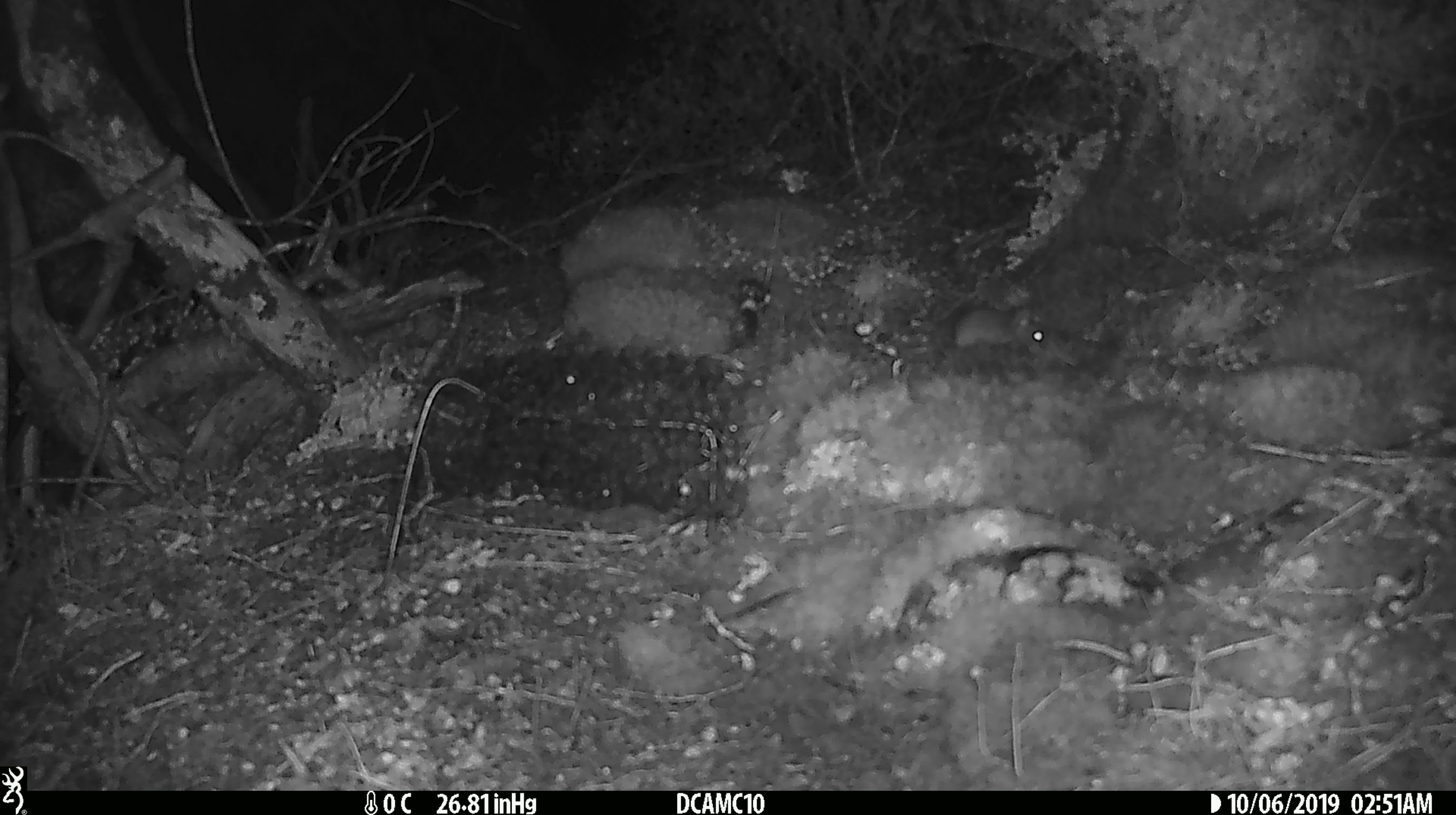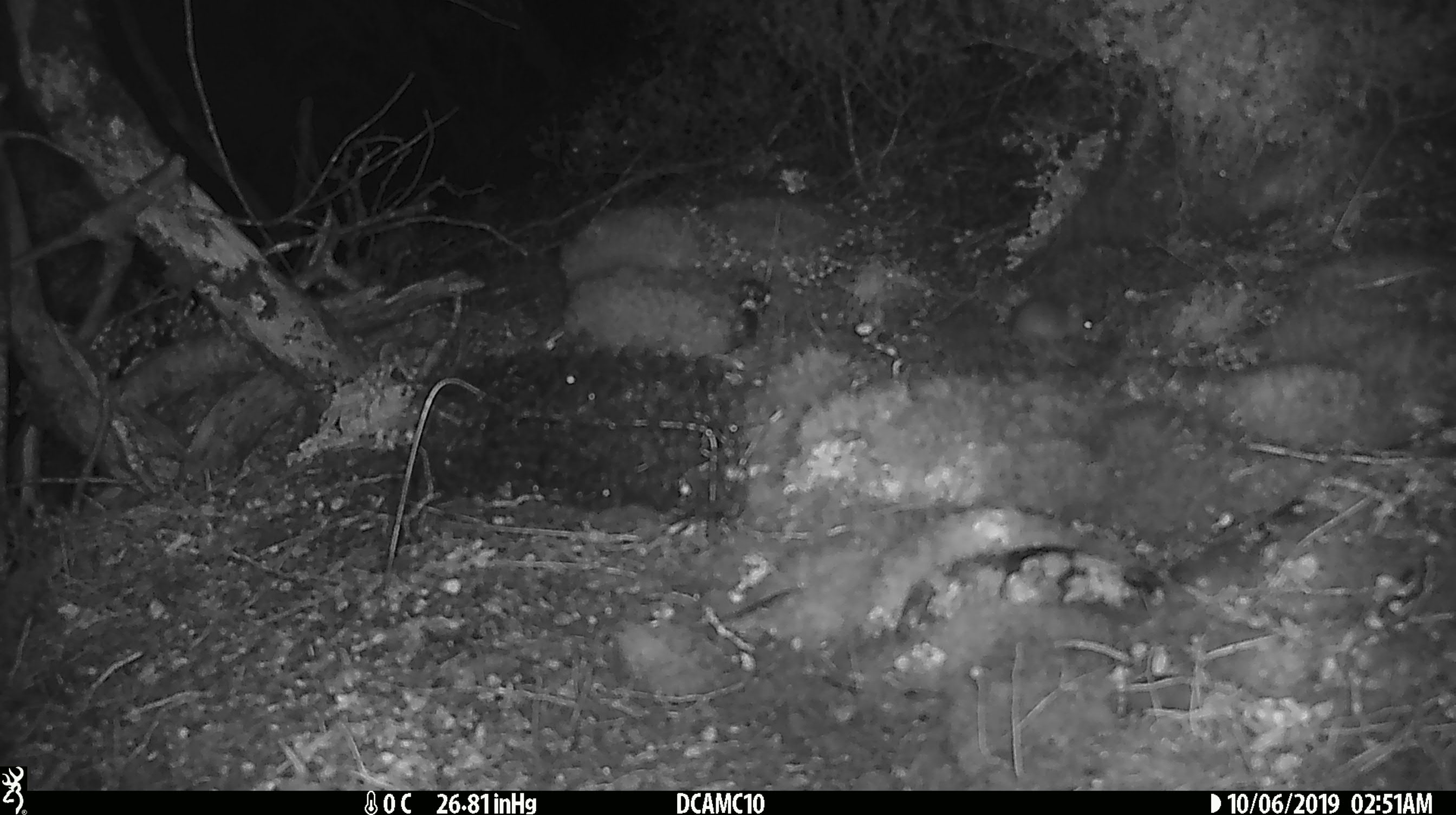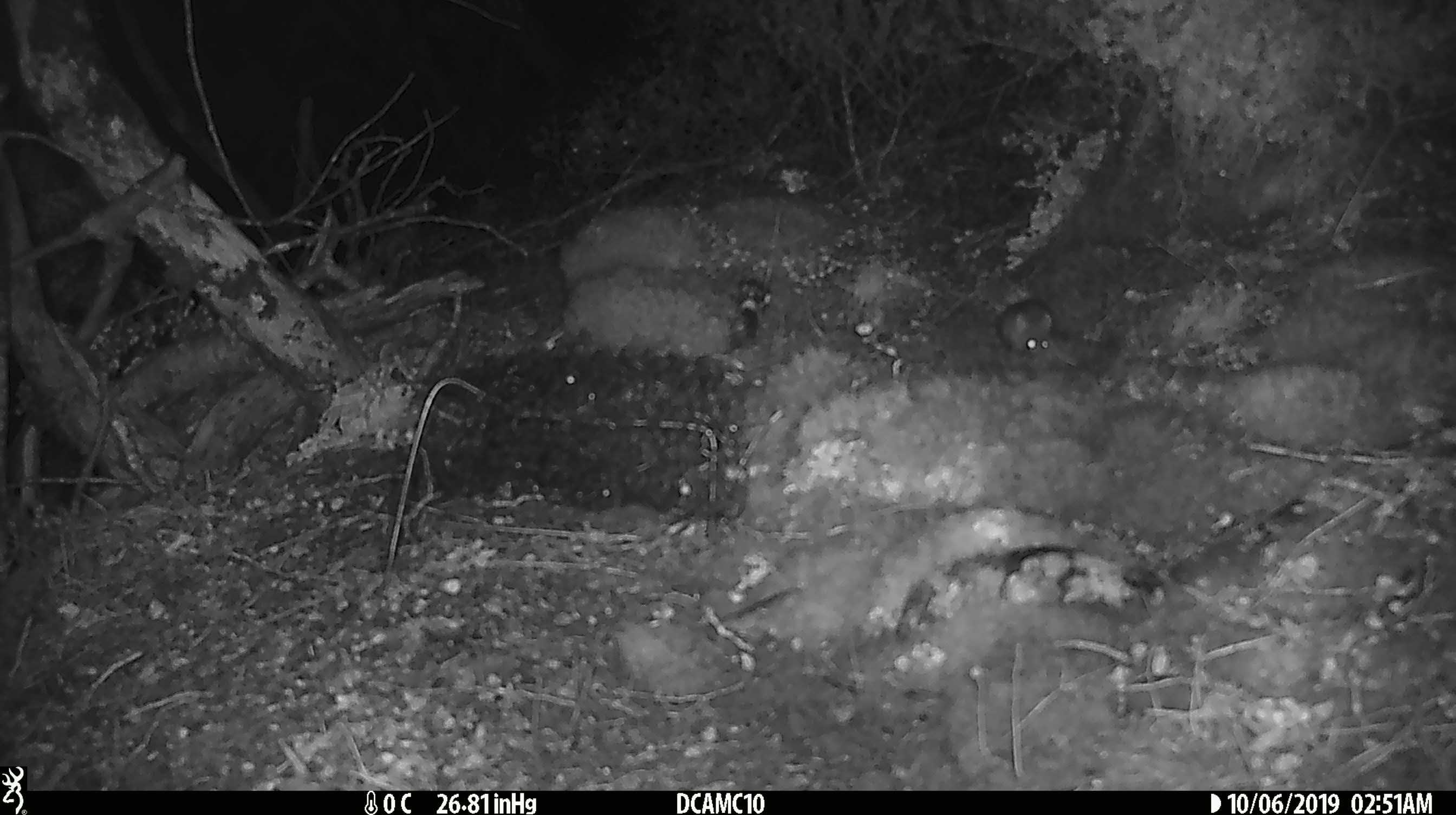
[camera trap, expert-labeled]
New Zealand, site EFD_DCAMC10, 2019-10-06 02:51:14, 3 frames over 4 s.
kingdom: Animalia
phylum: Chordata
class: Mammalia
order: Rodentia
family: Muridae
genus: Mus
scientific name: Mus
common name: mouse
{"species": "mouse (Mus)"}